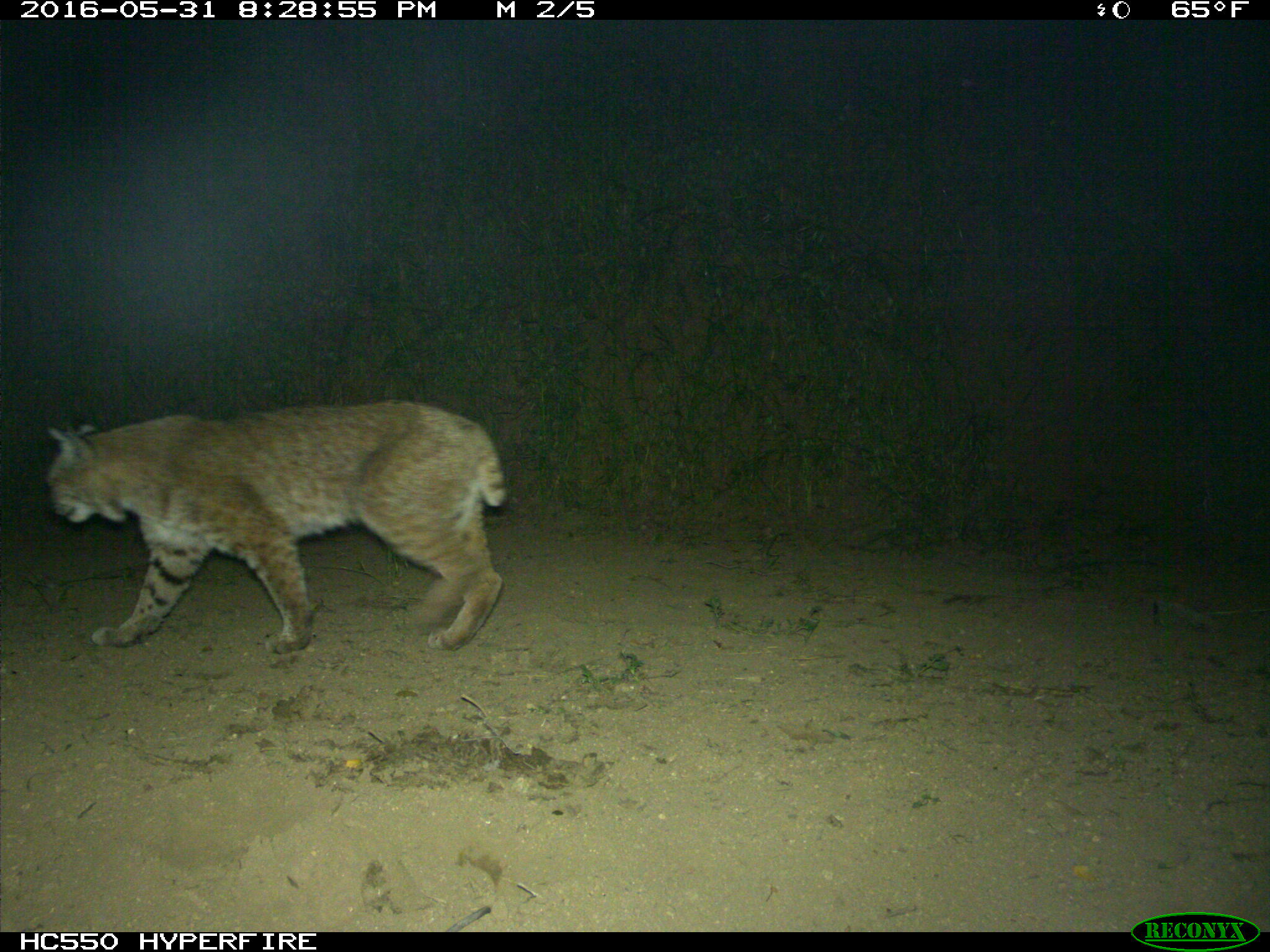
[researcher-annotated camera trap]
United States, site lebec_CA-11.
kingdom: Animalia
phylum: Chordata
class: Mammalia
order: Carnivora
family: Felidae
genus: Lynx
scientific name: Lynx rufus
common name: bobcat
Lynx rufus (bobcat).